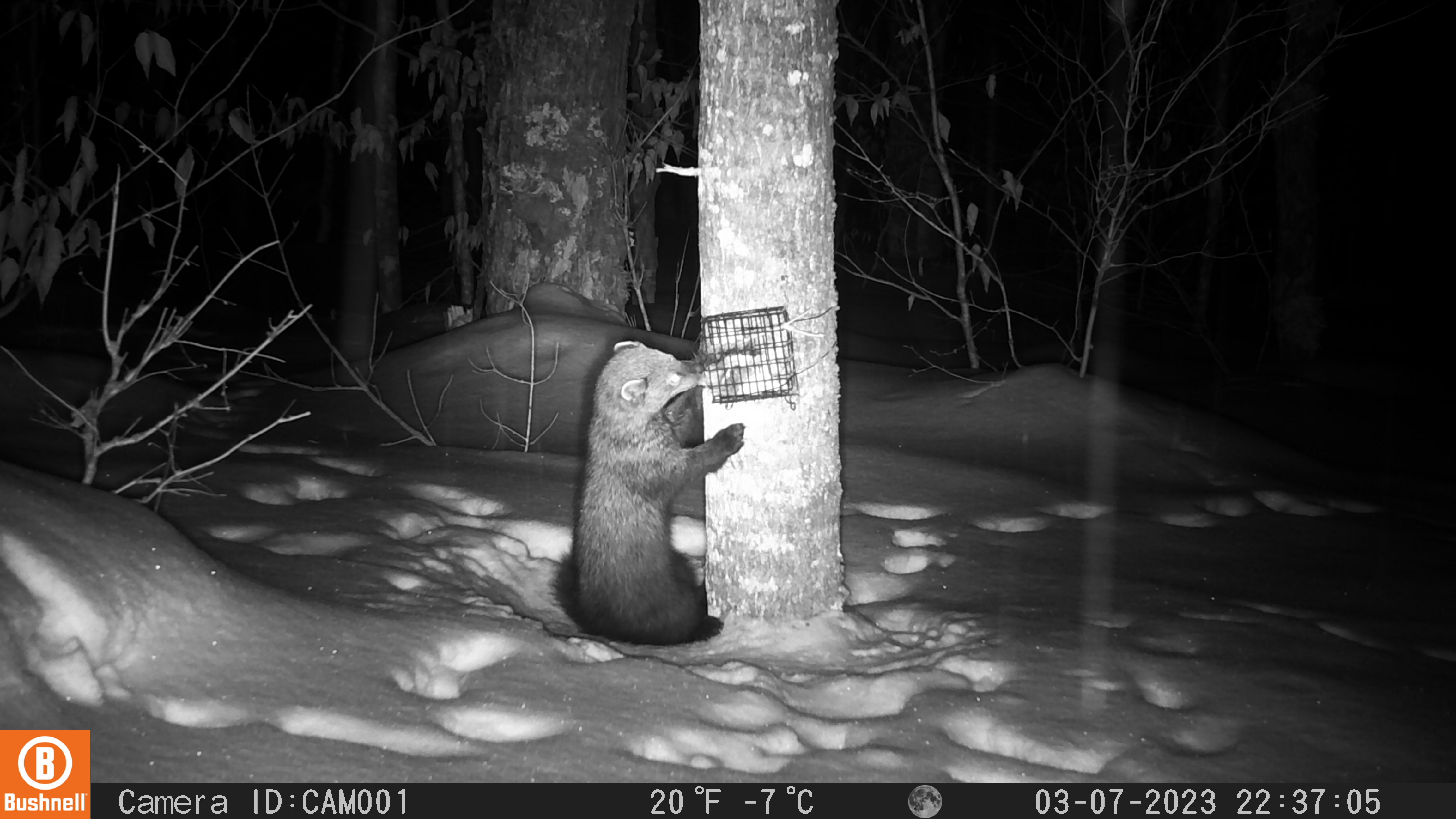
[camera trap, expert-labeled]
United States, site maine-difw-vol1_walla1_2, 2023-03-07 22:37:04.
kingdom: Animalia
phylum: Chordata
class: Mammalia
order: Carnivora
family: Mustelidae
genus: Pekania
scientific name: Pekania pennanti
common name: fisher